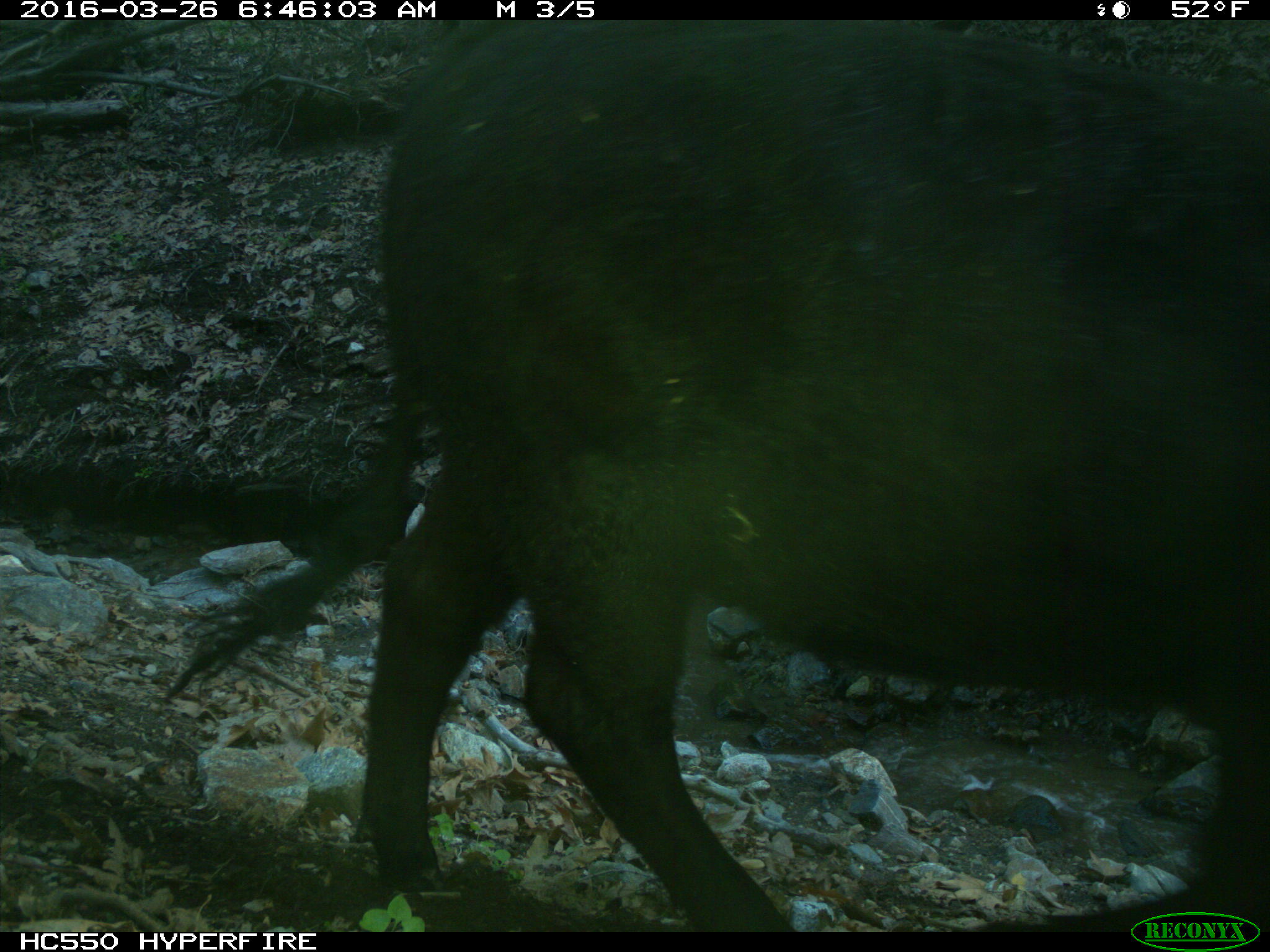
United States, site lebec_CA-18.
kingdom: Animalia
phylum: Chordata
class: Mammalia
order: Artiodactyla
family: Bovidae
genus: Bos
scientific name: Bos taurus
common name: domestic cow